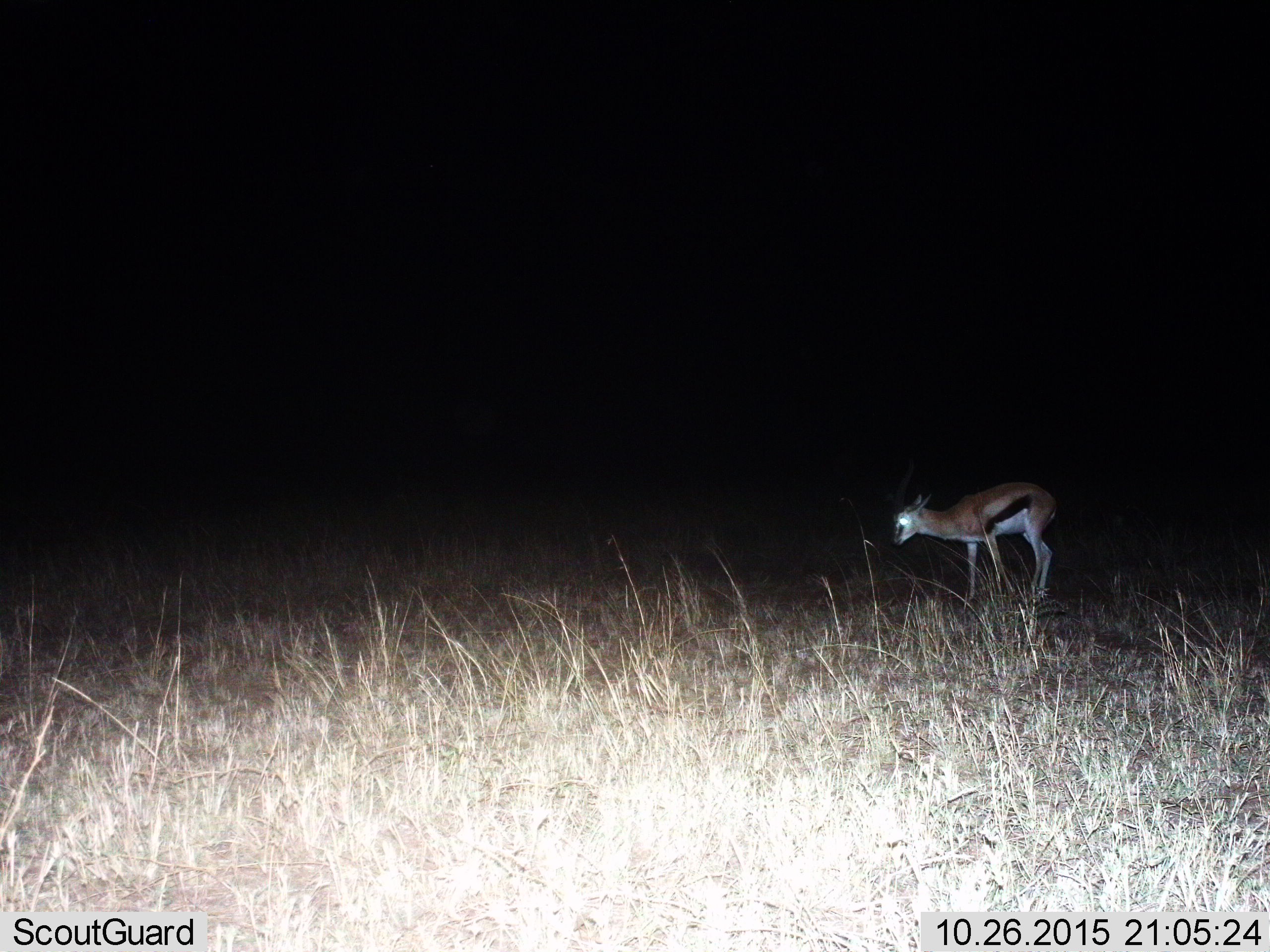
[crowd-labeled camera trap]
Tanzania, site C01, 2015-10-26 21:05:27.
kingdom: Animalia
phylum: Chordata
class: Mammalia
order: Artiodactyla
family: Bovidae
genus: Eudorcas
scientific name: Eudorcas thomsonii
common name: thomson's gazelle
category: gazellethomsons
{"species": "gazellethomsons (thomson's gazelle) (Eudorcas thomsonii)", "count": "1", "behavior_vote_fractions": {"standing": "79%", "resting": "0%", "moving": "16%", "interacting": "0%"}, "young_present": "11%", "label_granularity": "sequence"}